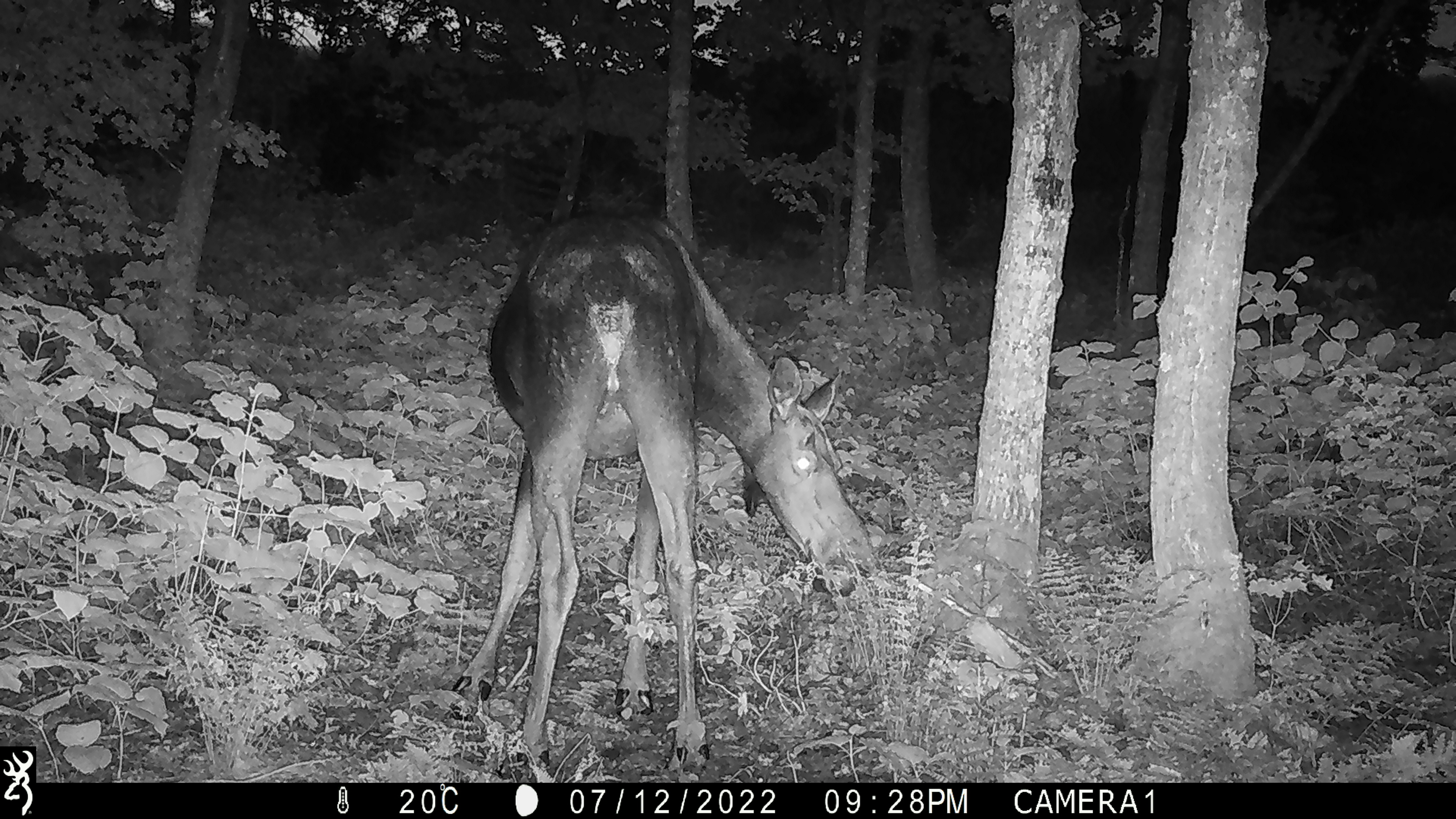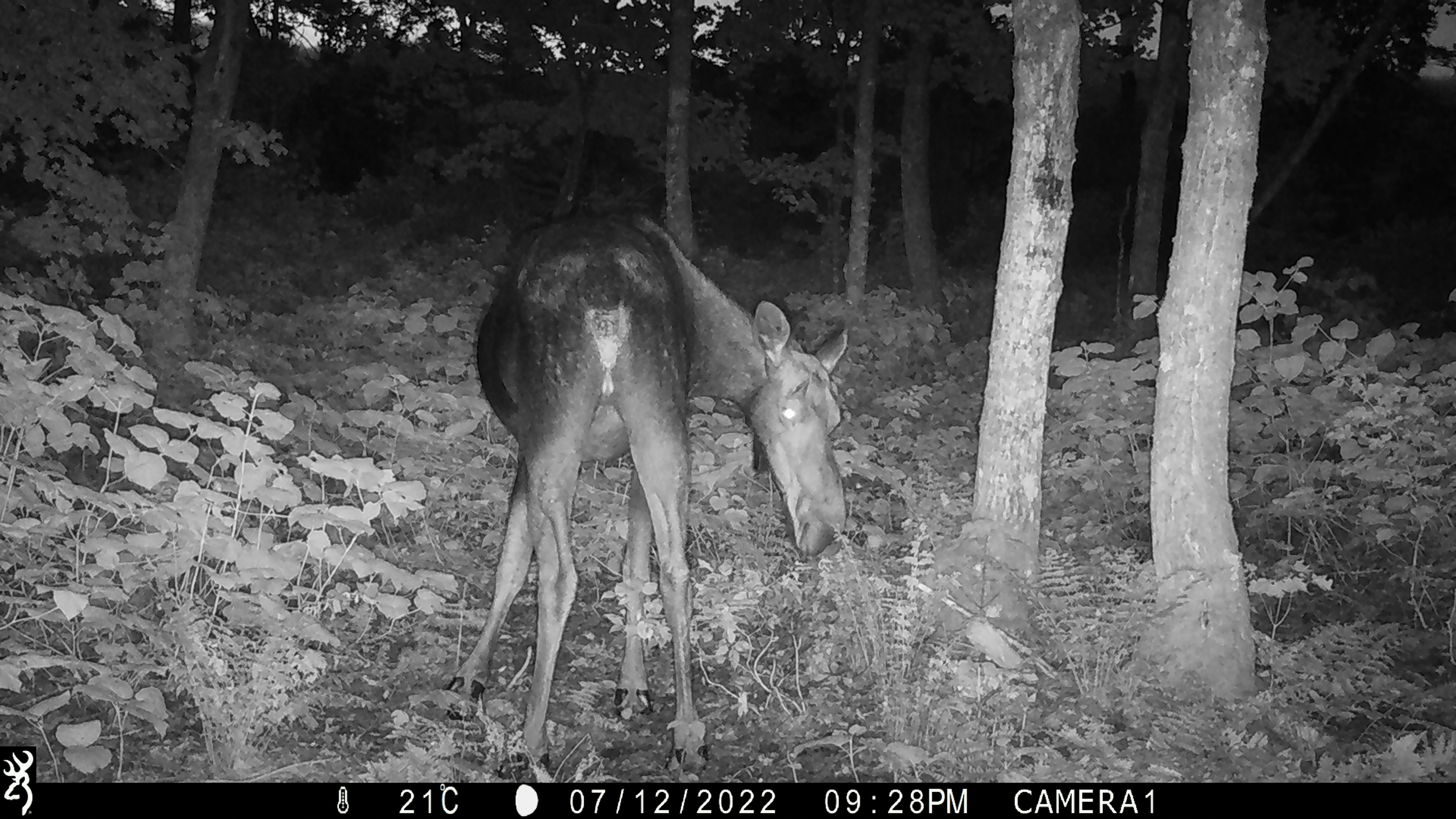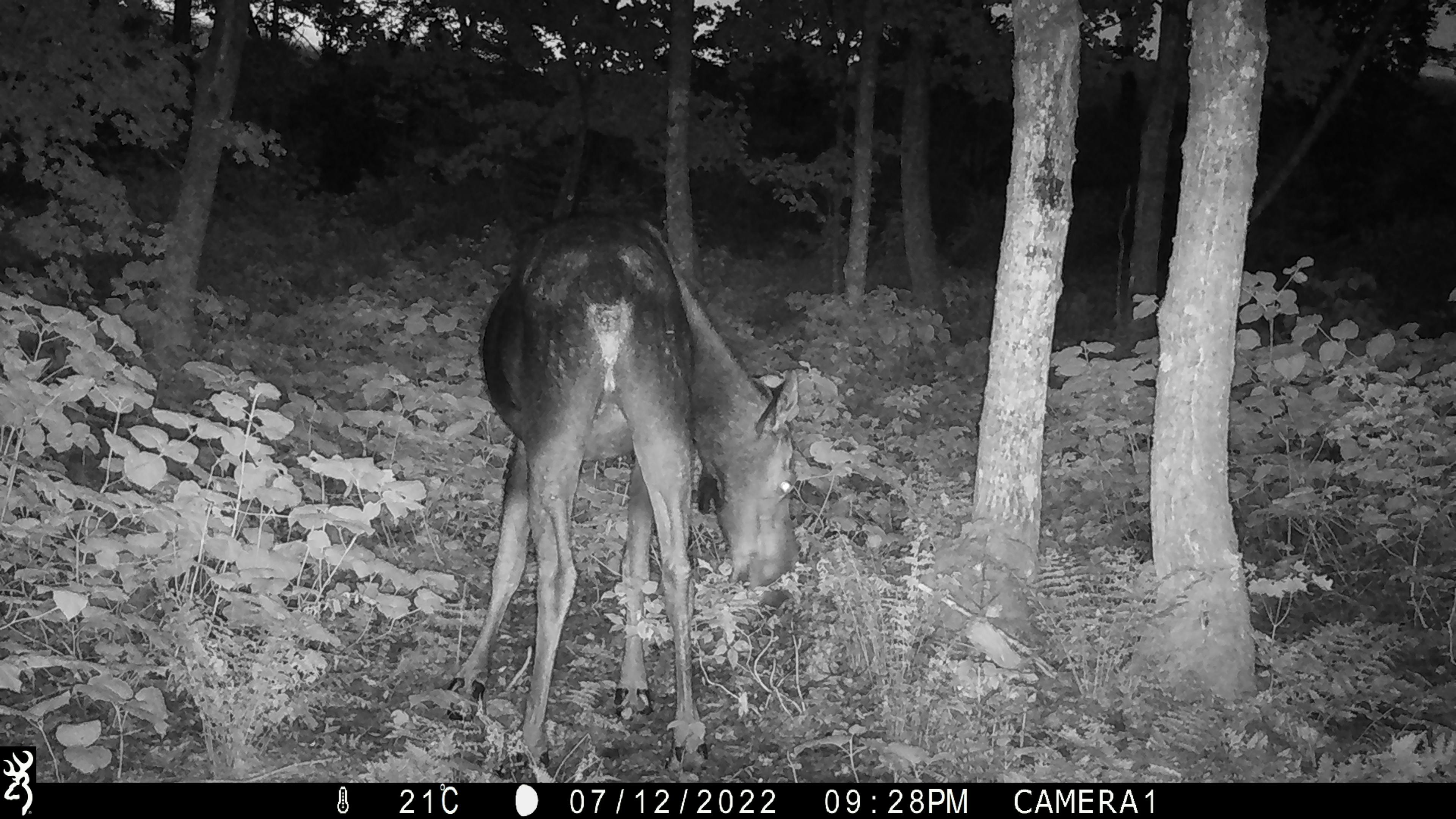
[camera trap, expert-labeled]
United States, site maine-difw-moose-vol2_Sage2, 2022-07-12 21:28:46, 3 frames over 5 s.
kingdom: Animalia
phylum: Chordata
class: Mammalia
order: Artiodactyla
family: Cervidae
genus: Alces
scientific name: Alces alces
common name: moose